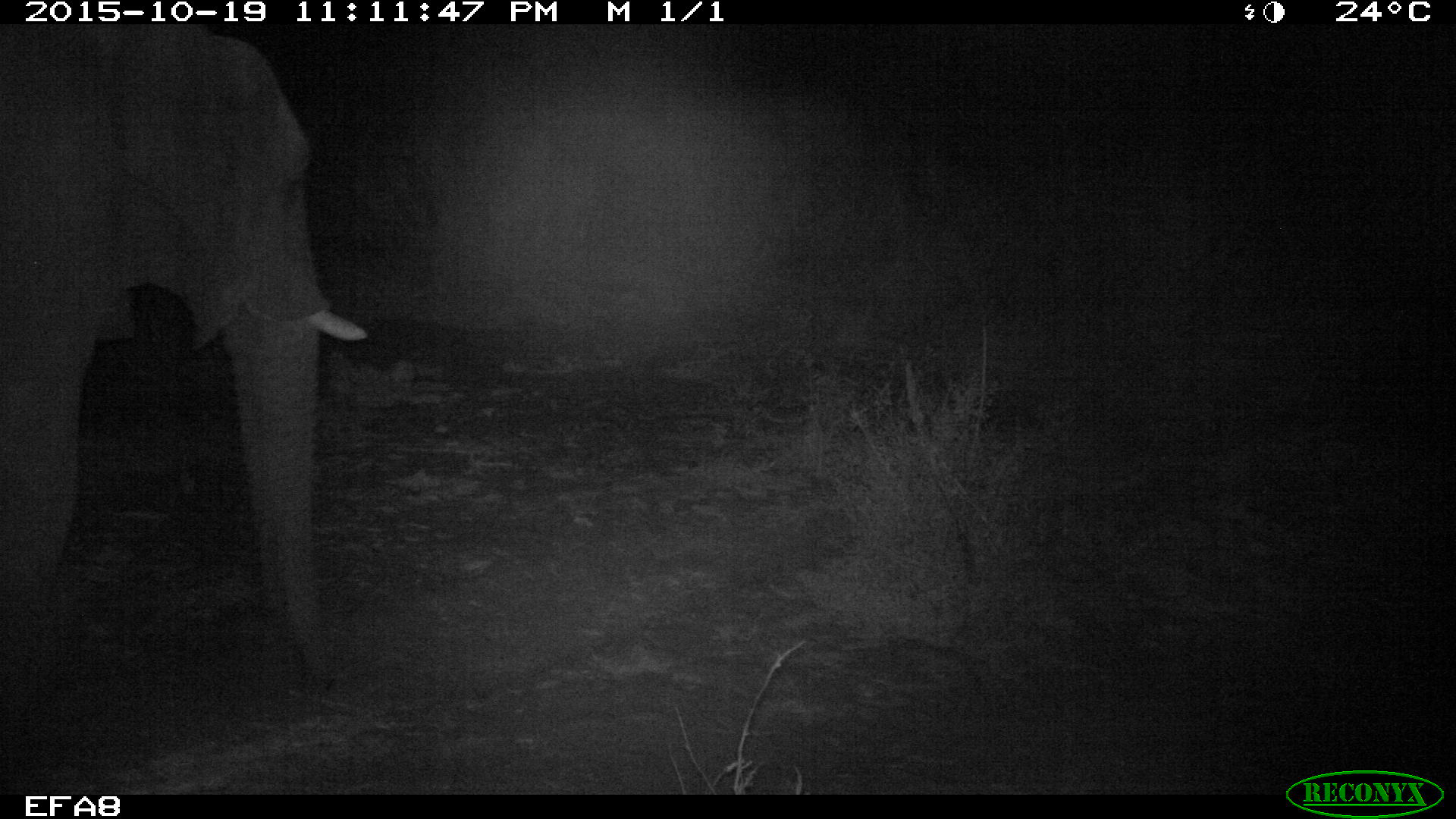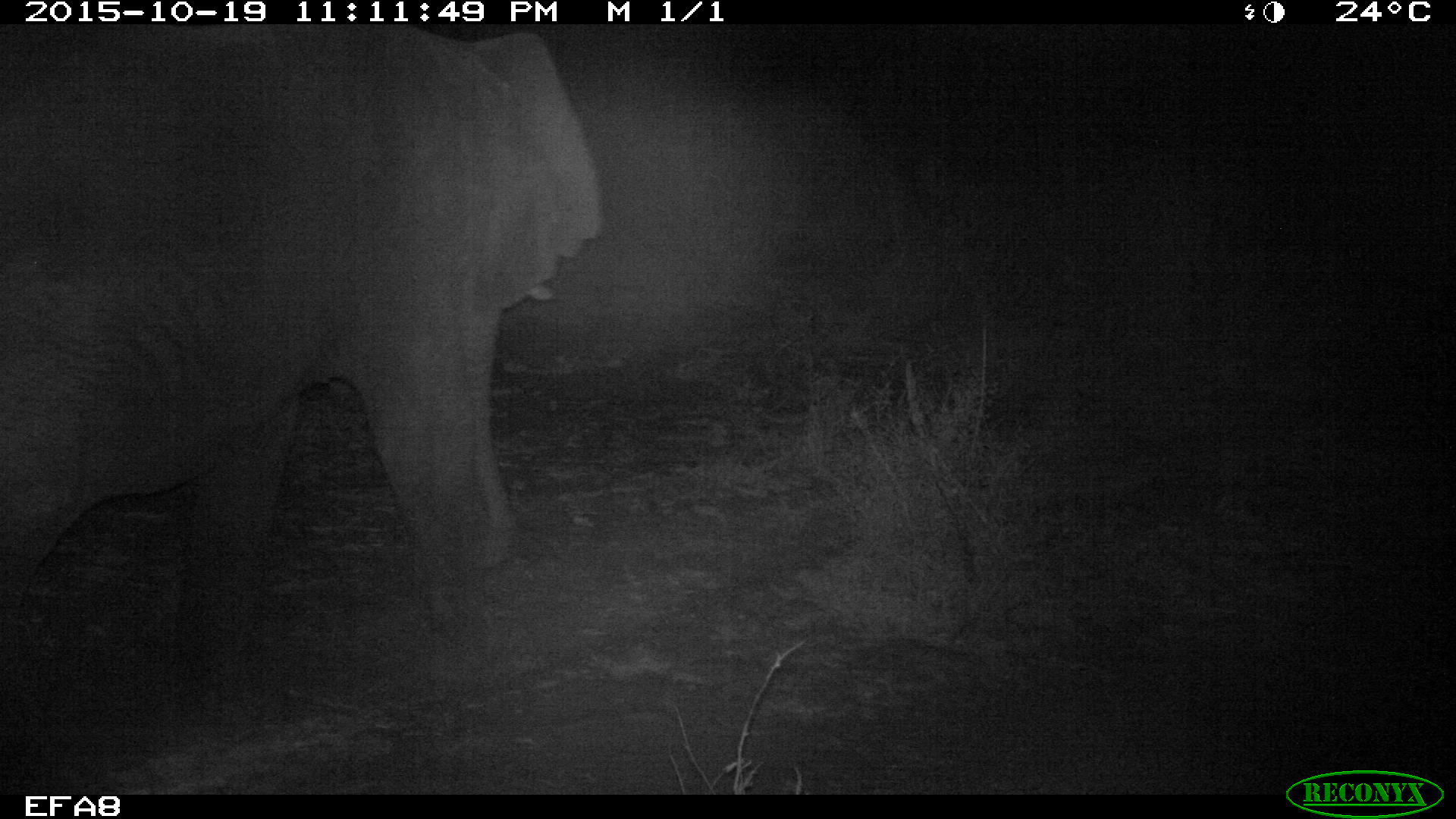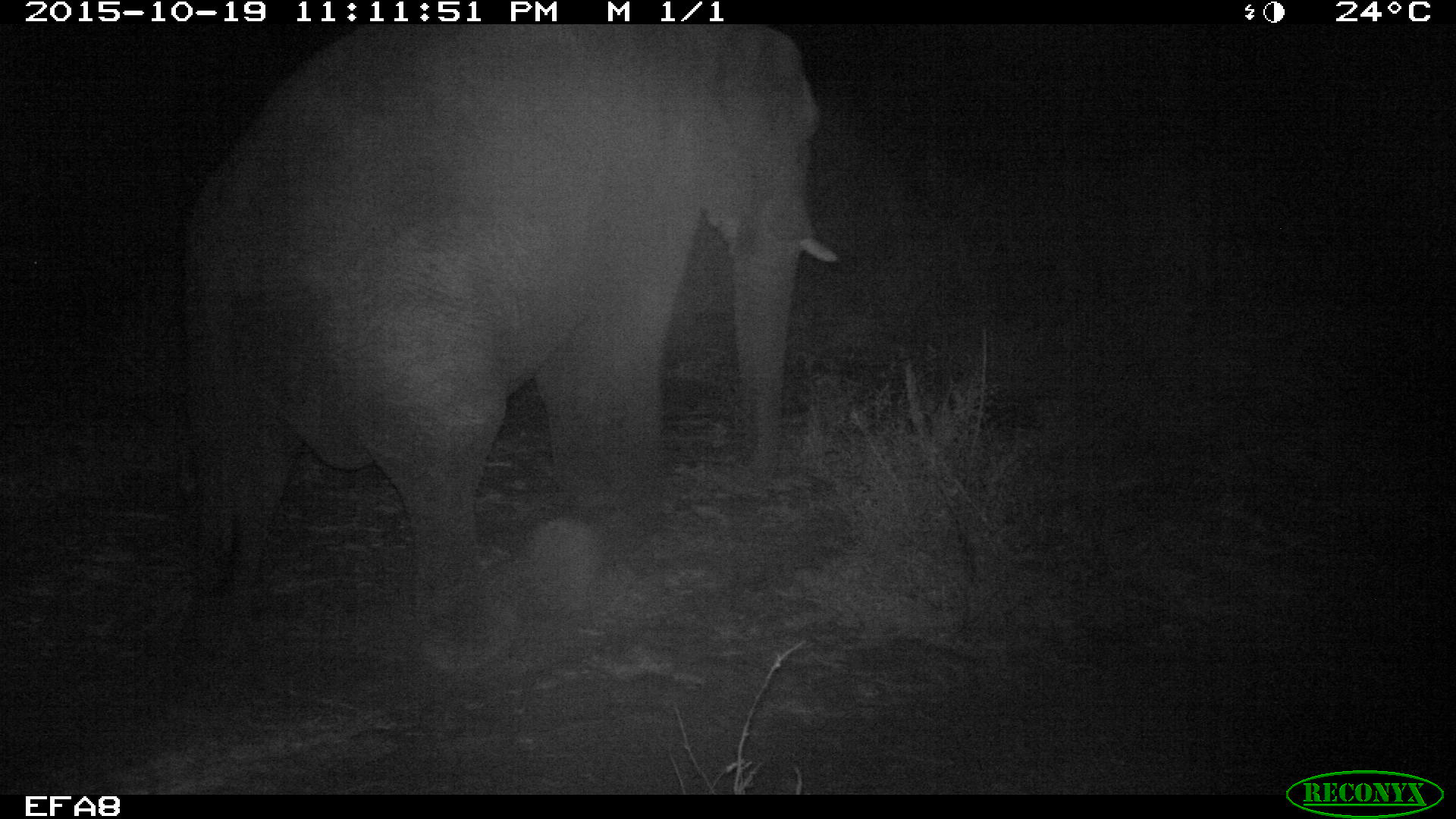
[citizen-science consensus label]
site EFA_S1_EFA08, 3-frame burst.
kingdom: Animalia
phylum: Chordata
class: Mammalia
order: Proboscidea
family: Elephantidae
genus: Loxodonta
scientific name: Loxodonta africana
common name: african bush elephant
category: elephant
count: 1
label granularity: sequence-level